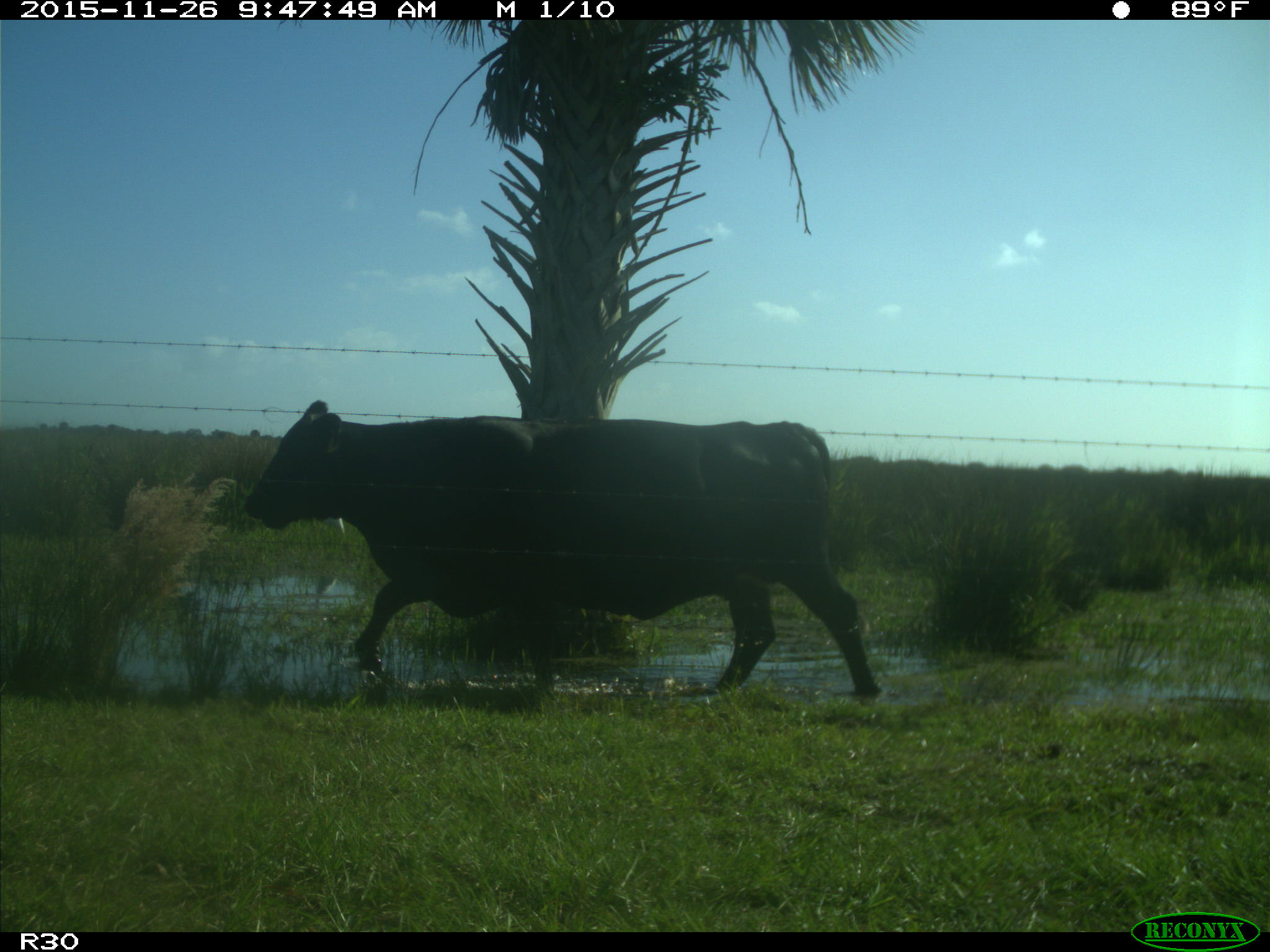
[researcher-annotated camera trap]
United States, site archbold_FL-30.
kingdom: Animalia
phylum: Chordata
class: Mammalia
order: Artiodactyla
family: Bovidae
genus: Bos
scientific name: Bos taurus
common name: domestic cow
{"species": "Bos taurus (domestic cow)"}